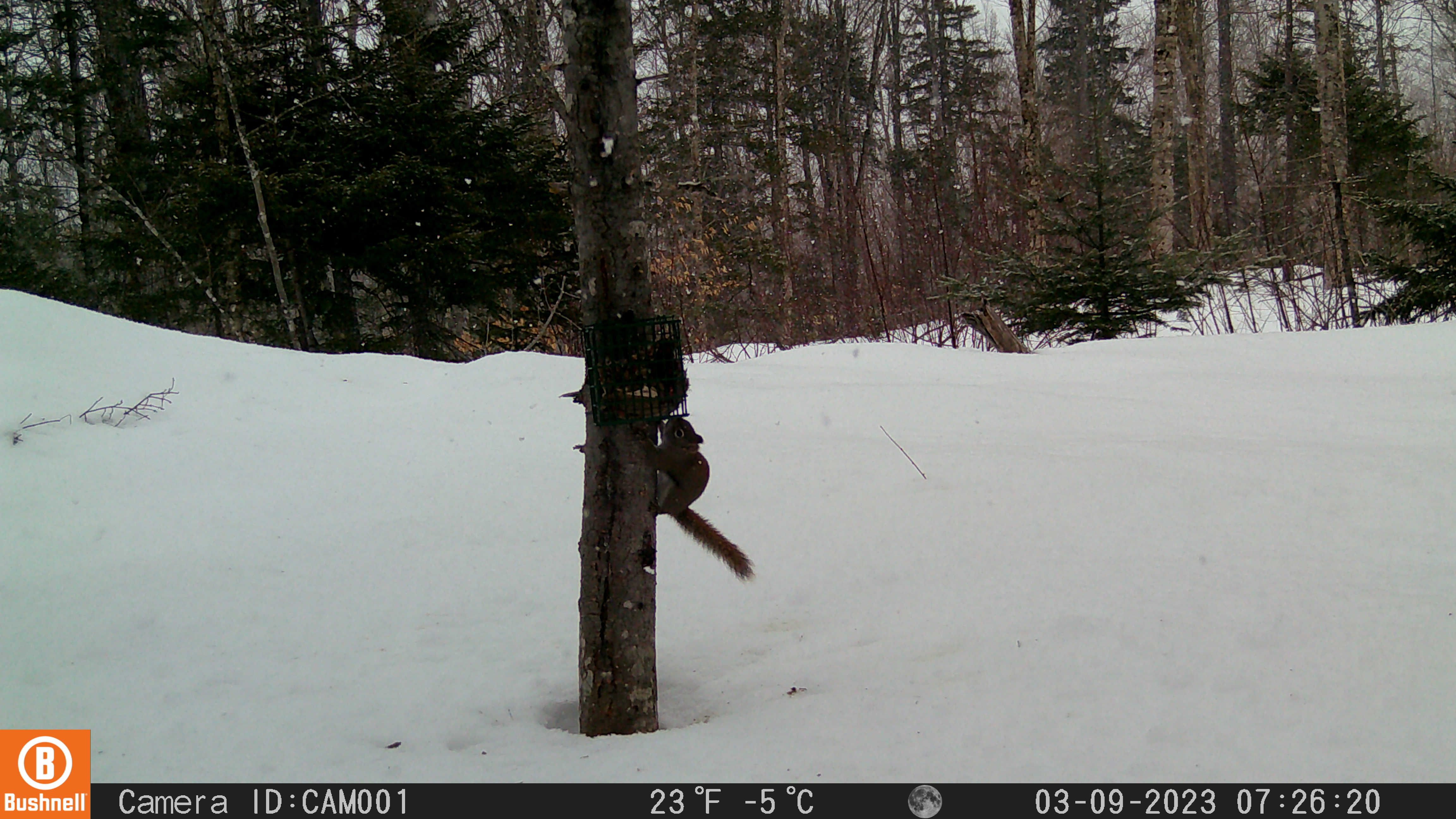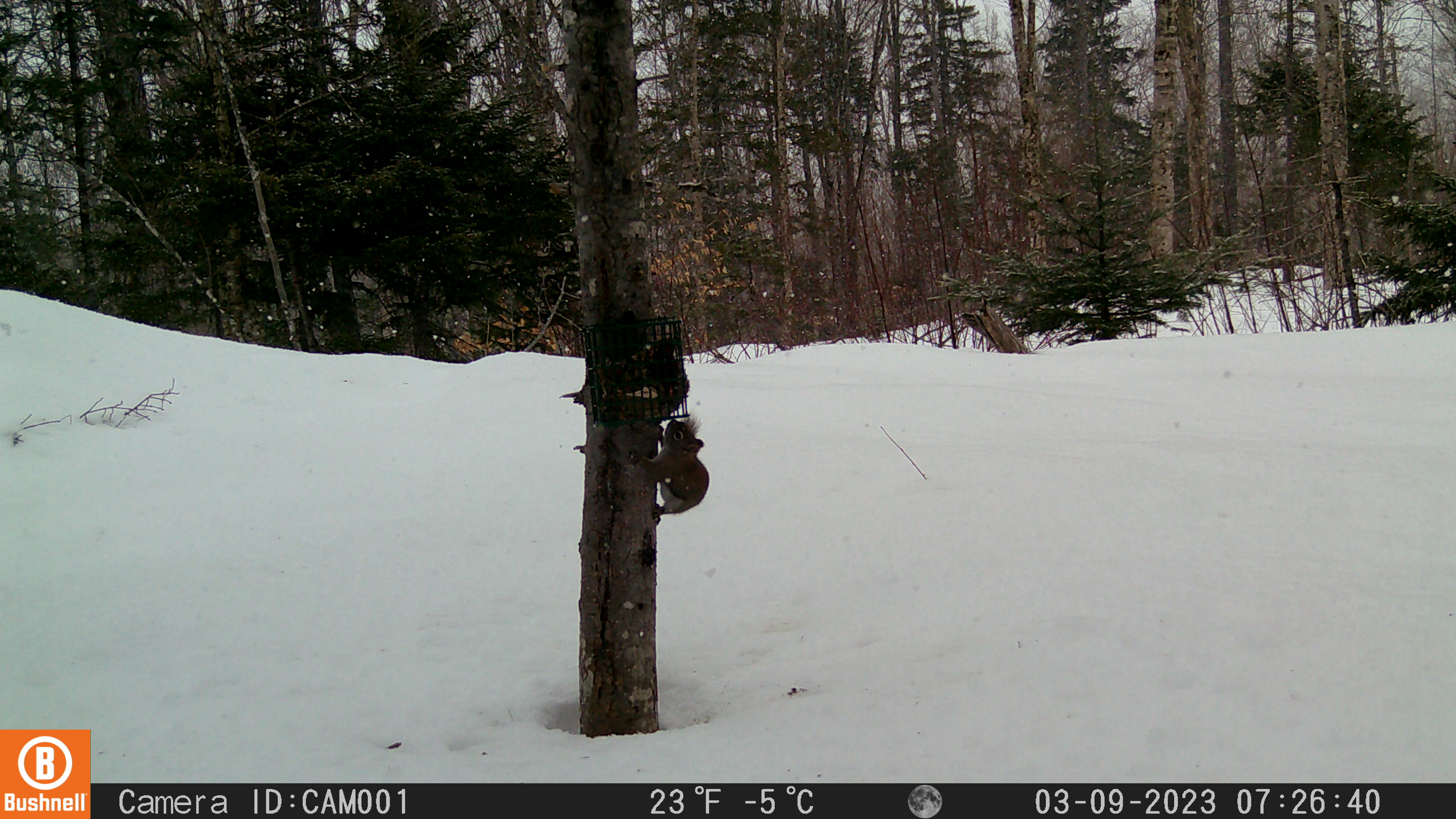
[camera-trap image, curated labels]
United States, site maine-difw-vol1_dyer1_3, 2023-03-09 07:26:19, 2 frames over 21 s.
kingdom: Animalia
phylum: Chordata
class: Mammalia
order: Rodentia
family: Sciuridae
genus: Tamiasciurus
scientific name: Tamiasciurus hudsonicus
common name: red squirrel